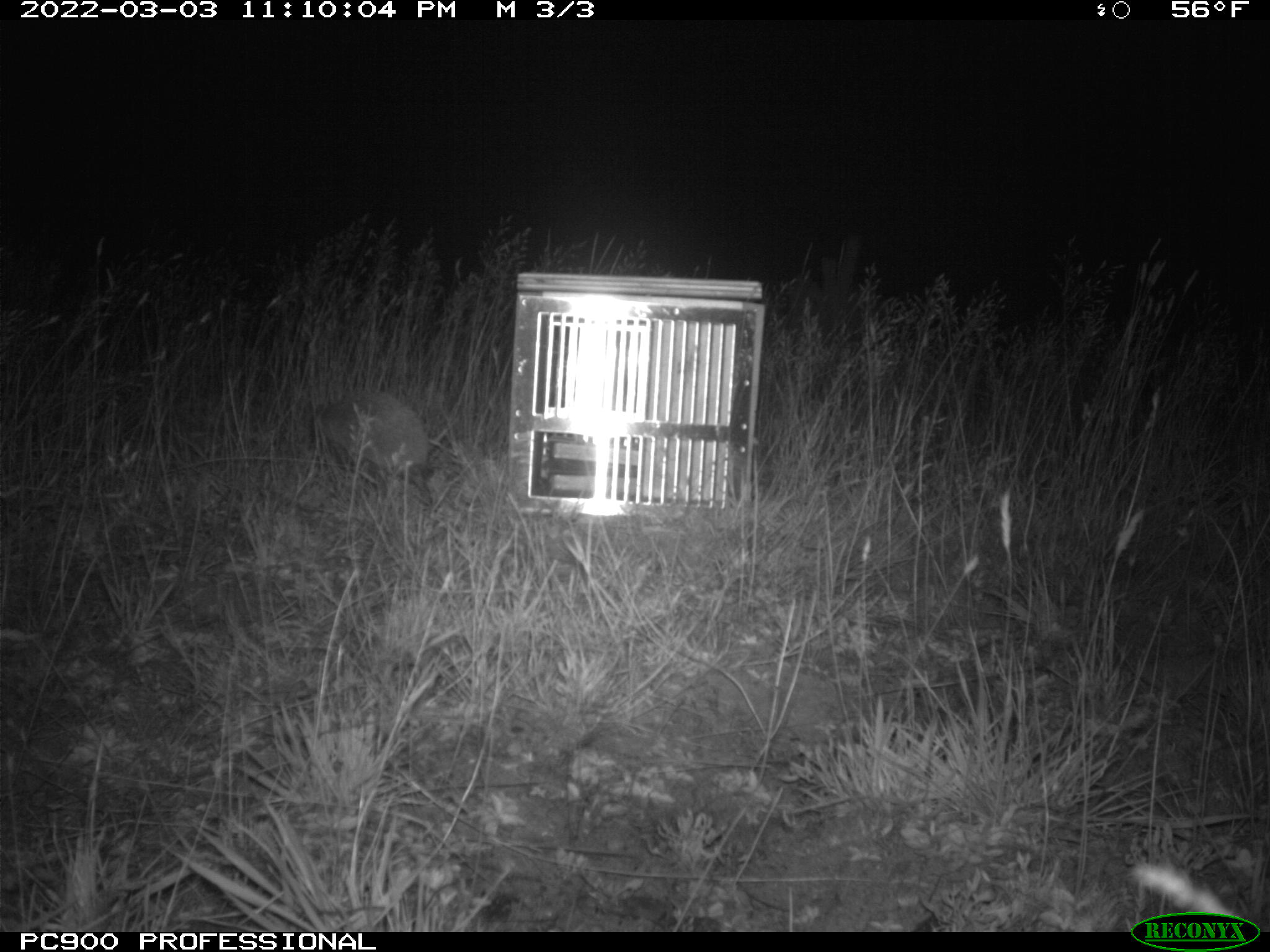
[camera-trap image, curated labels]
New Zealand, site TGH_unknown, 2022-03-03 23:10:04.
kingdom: Animalia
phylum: Chordata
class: Mammalia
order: Eulipotyphla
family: Erinaceidae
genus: Erinaceus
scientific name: Erinaceus europaeus europaeus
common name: european hedgehog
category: hedgehog